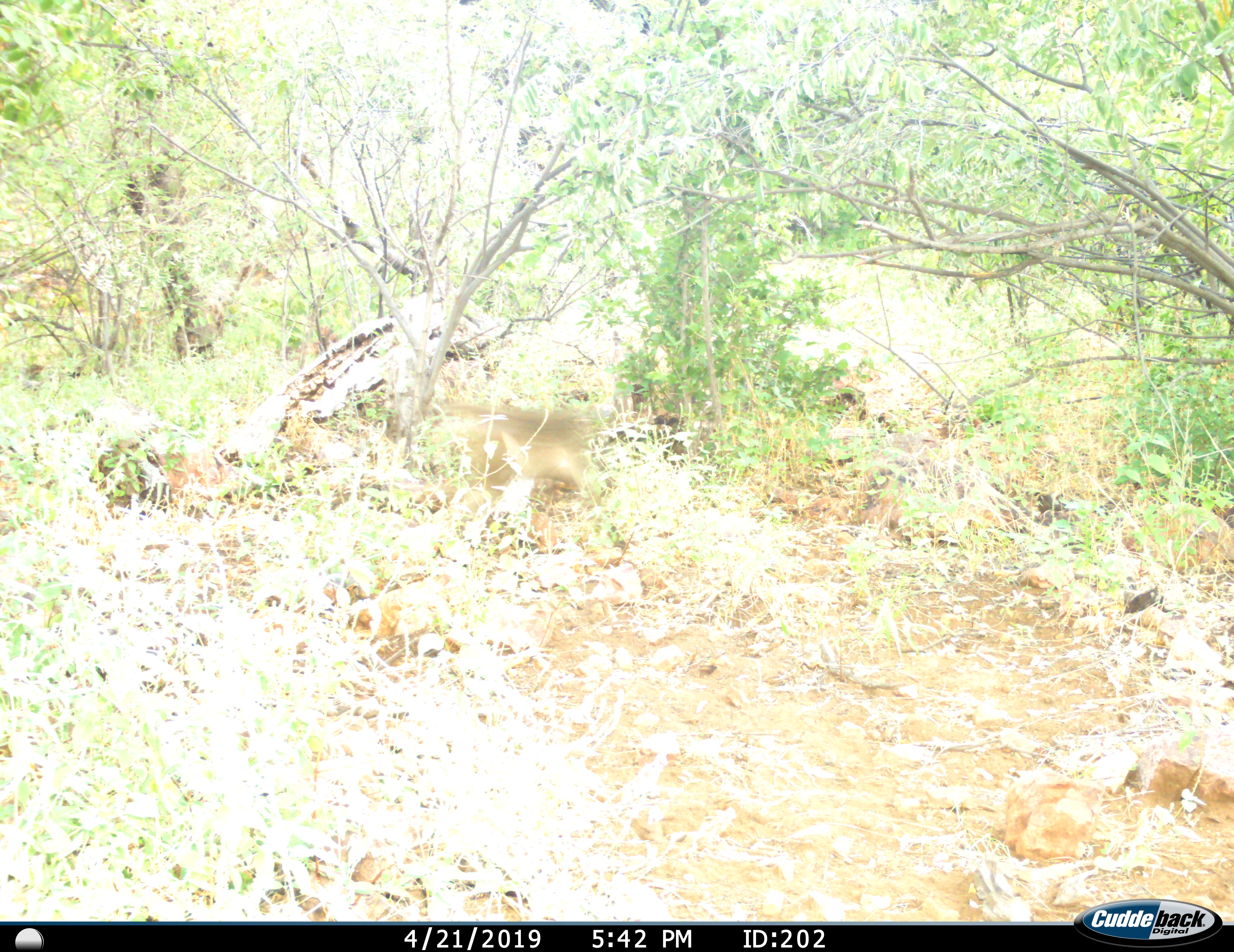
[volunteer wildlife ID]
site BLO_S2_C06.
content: unidentified animal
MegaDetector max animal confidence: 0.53